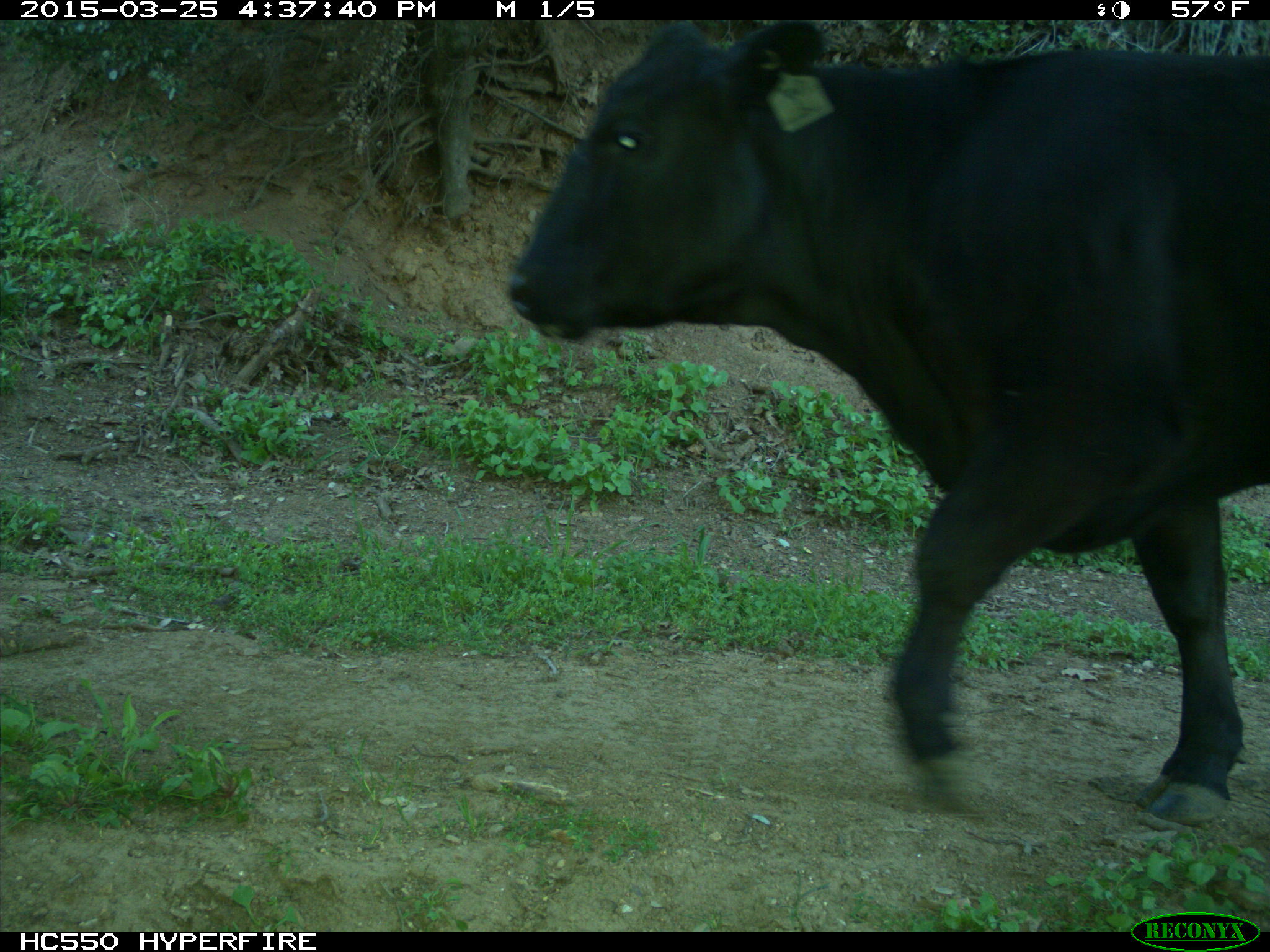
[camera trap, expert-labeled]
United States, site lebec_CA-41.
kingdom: Animalia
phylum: Chordata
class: Mammalia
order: Artiodactyla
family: Bovidae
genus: Bos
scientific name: Bos taurus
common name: domestic cow